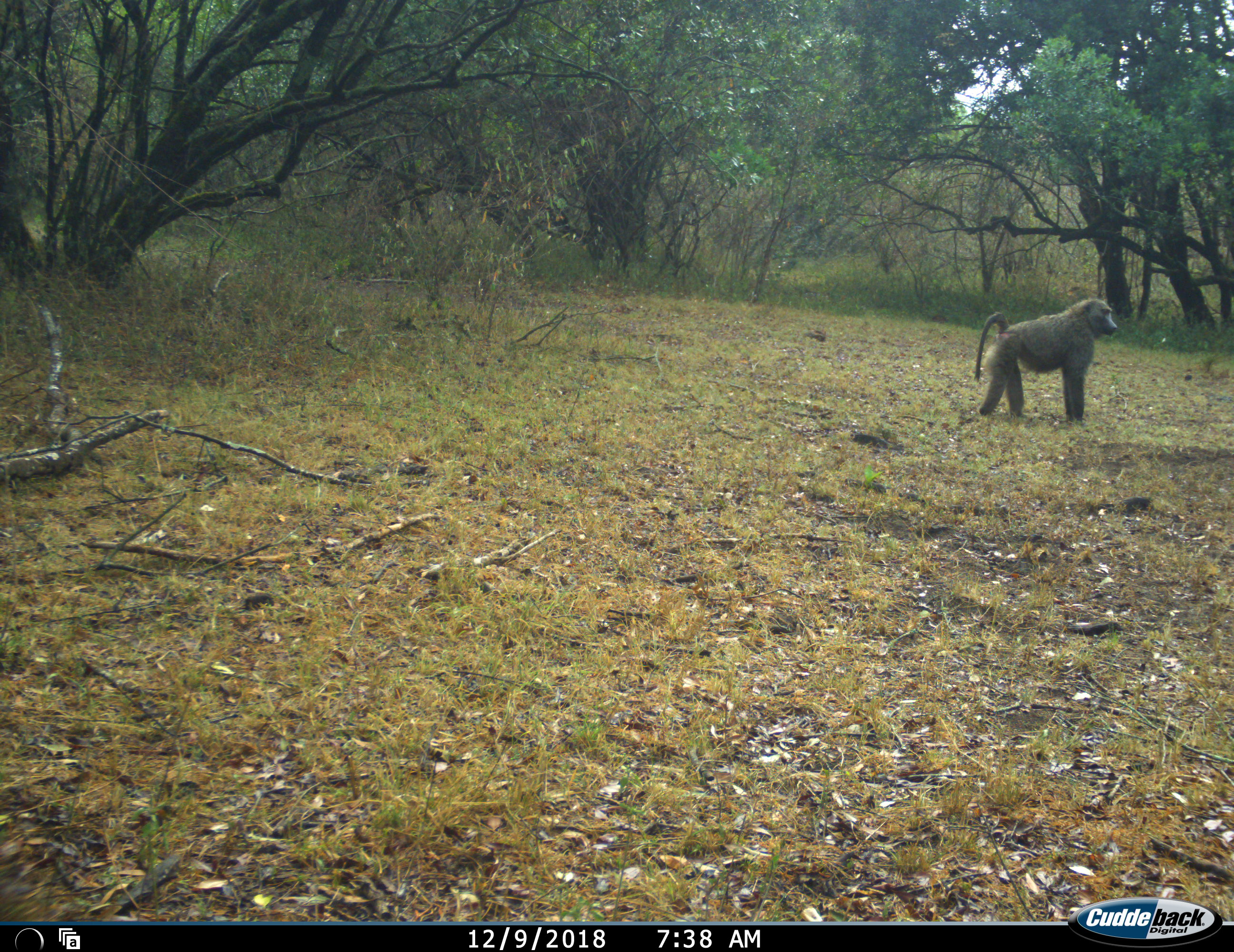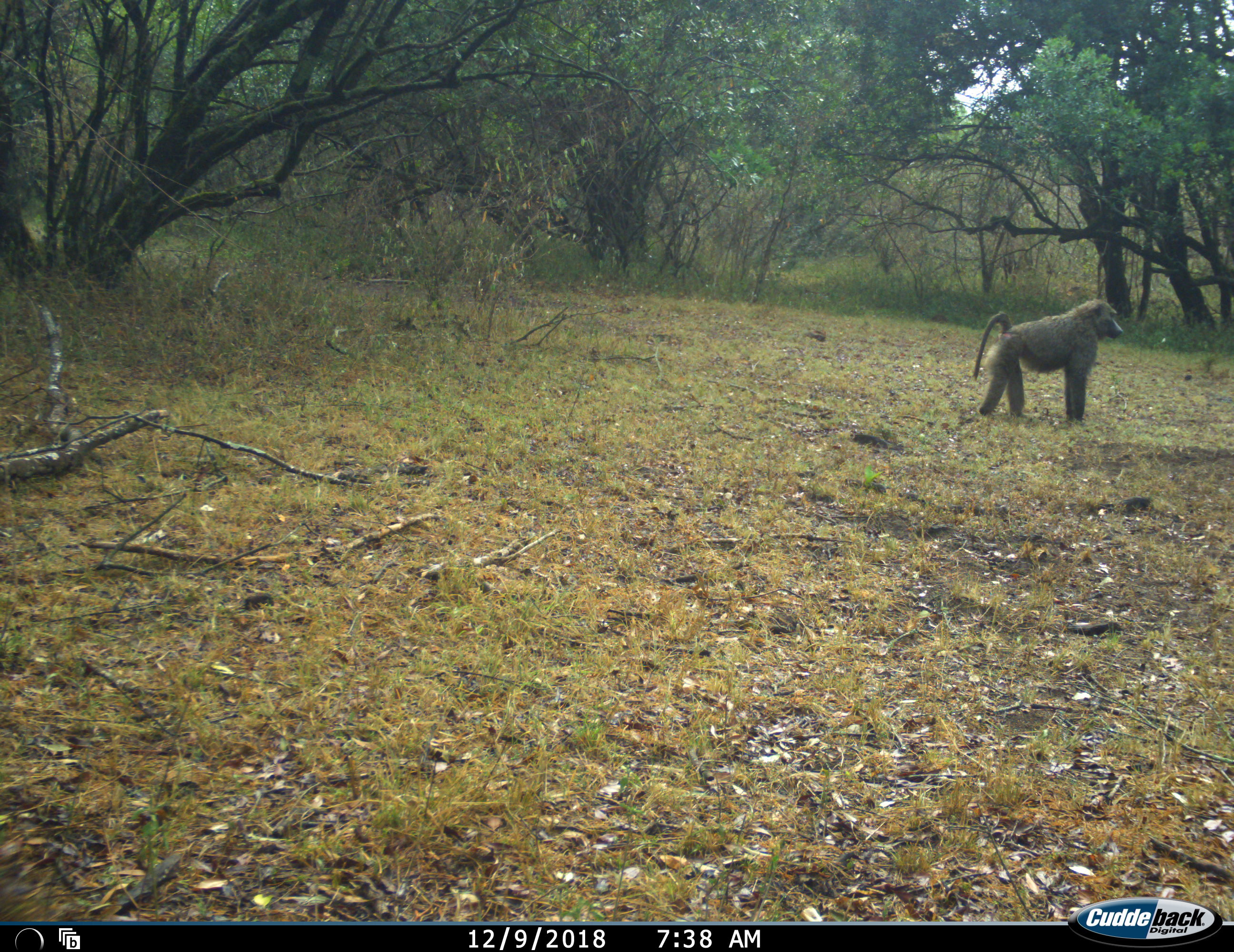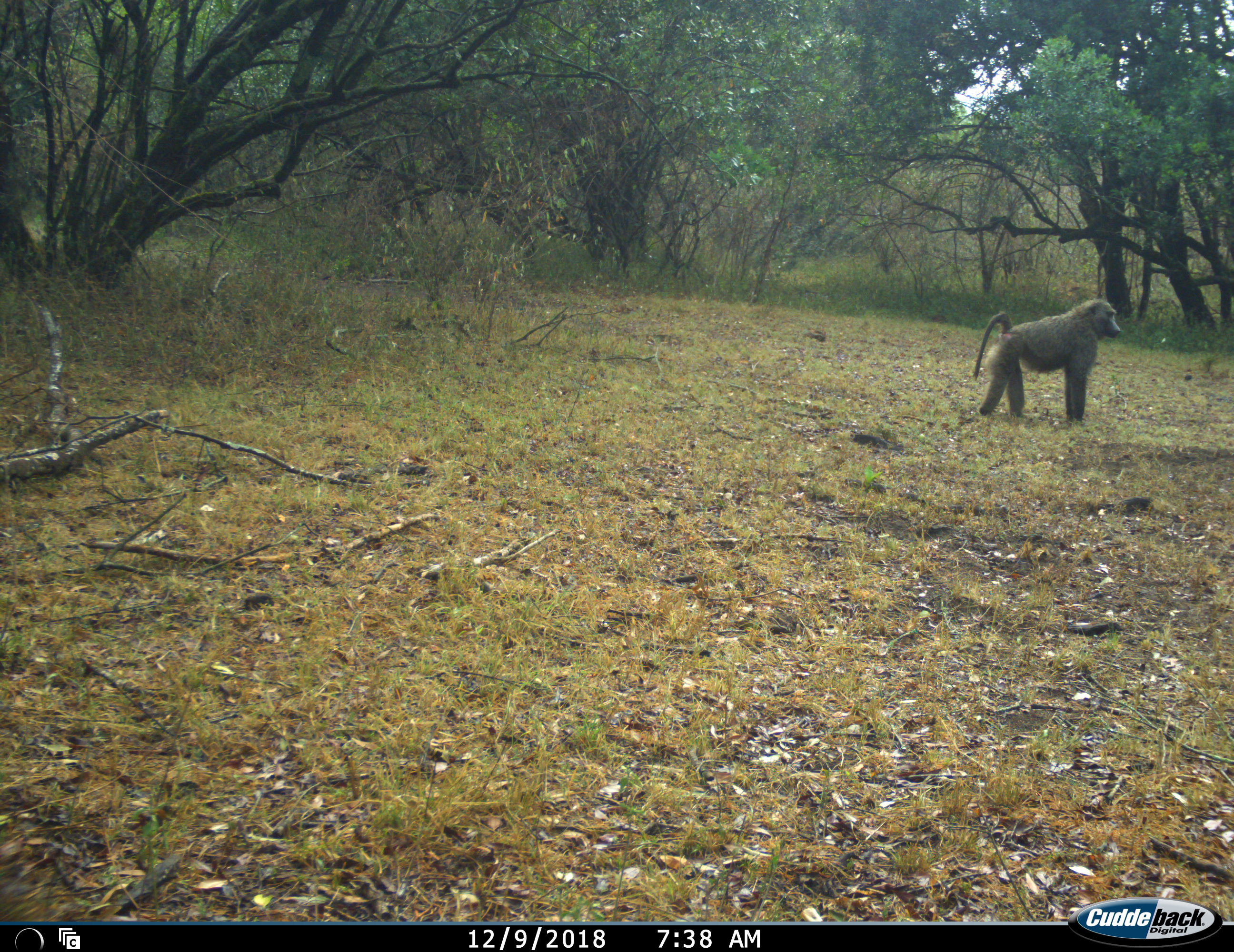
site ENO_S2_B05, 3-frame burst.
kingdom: Animalia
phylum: Chordata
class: Mammalia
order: Primates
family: Cercopithecidae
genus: Papio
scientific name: Papio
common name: baboon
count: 1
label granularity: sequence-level